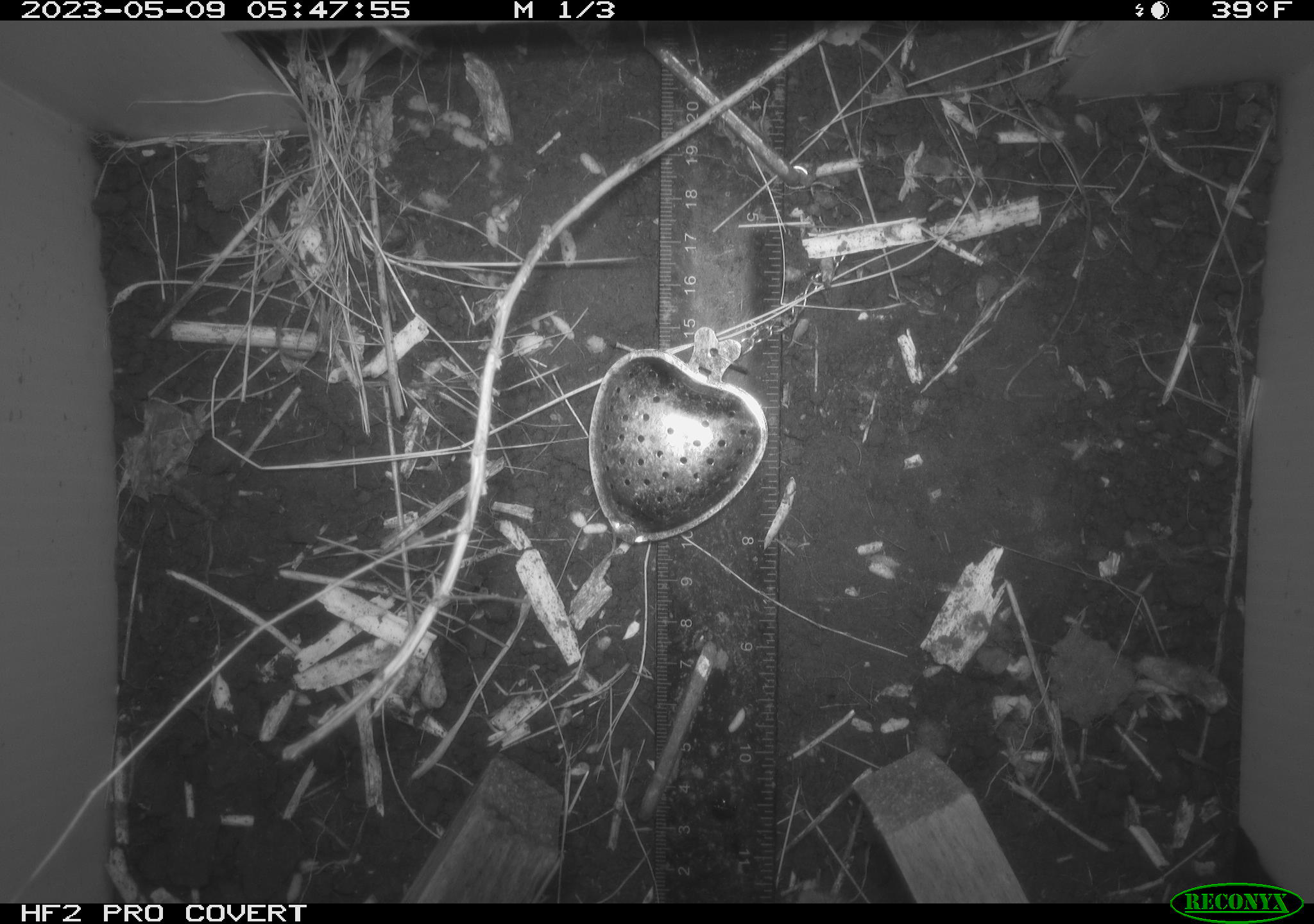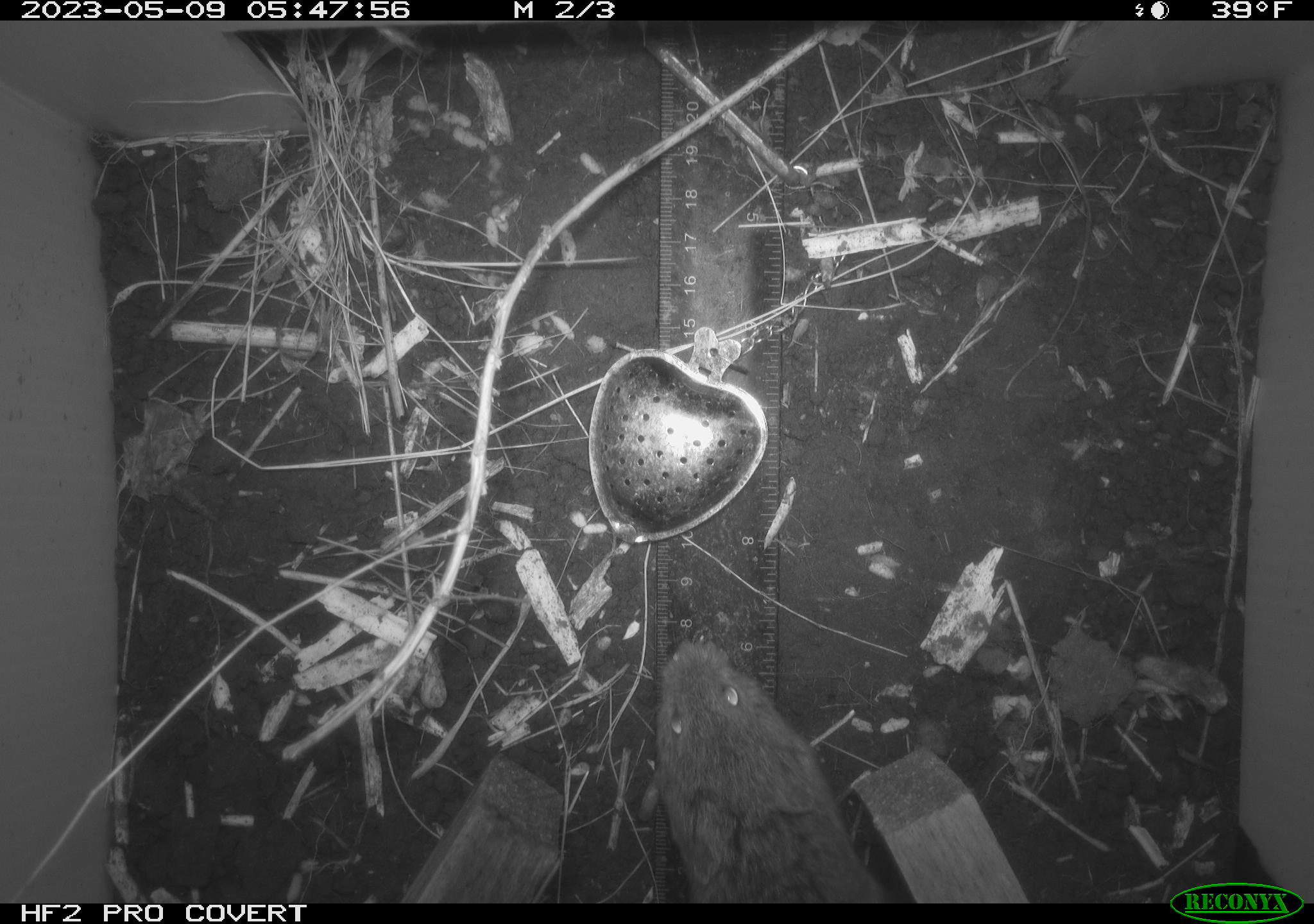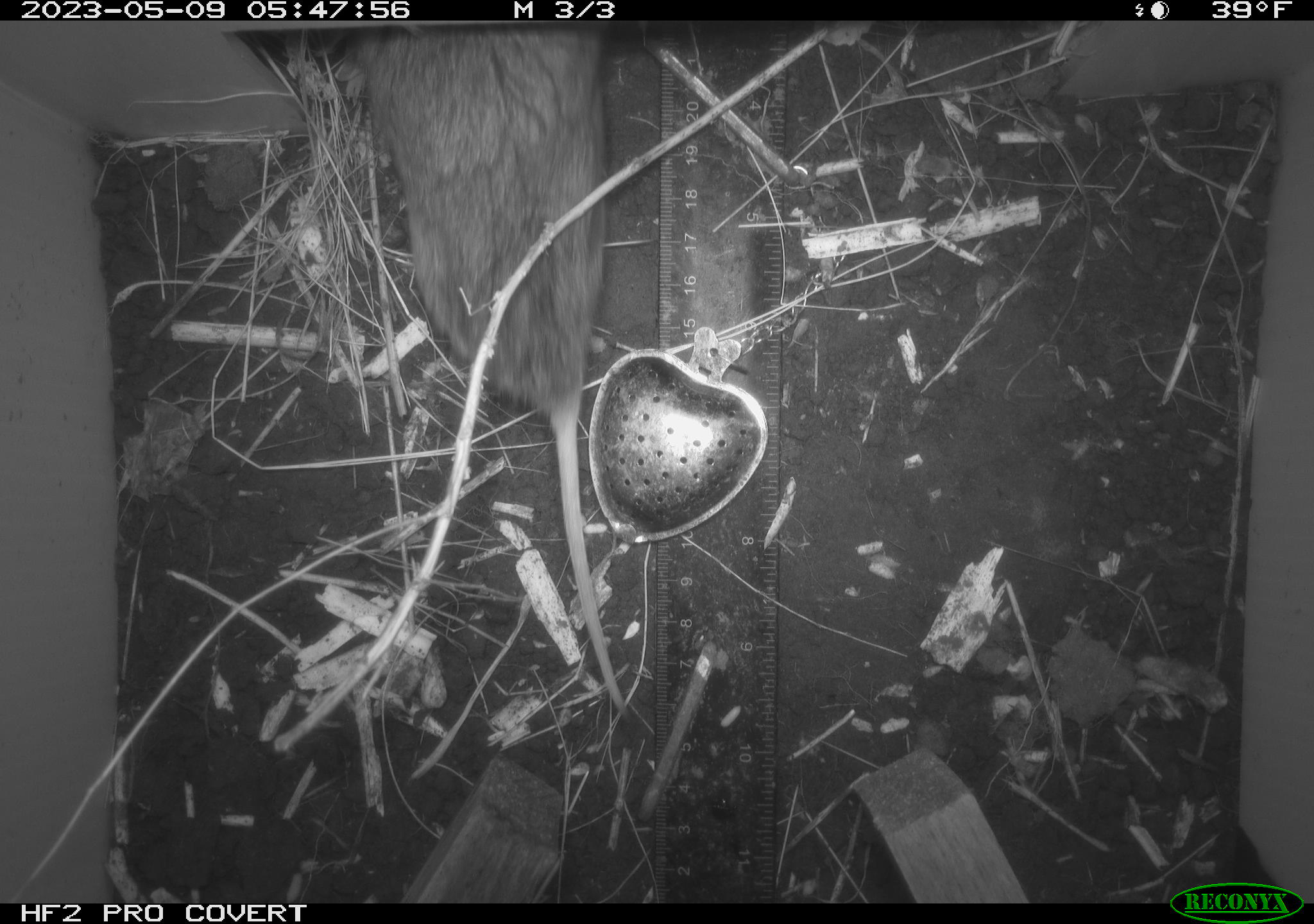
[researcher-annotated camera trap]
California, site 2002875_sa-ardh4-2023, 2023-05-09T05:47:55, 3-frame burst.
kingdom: Animalia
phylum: Chordata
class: Mammalia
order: Rodentia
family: Cricetidae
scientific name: Arvicolinae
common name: voles, lemmings, and muskrats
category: arvicolinae subfamily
Arvicolinae subfamily (voles, lemmings, and muskrats) (Arvicolinae).